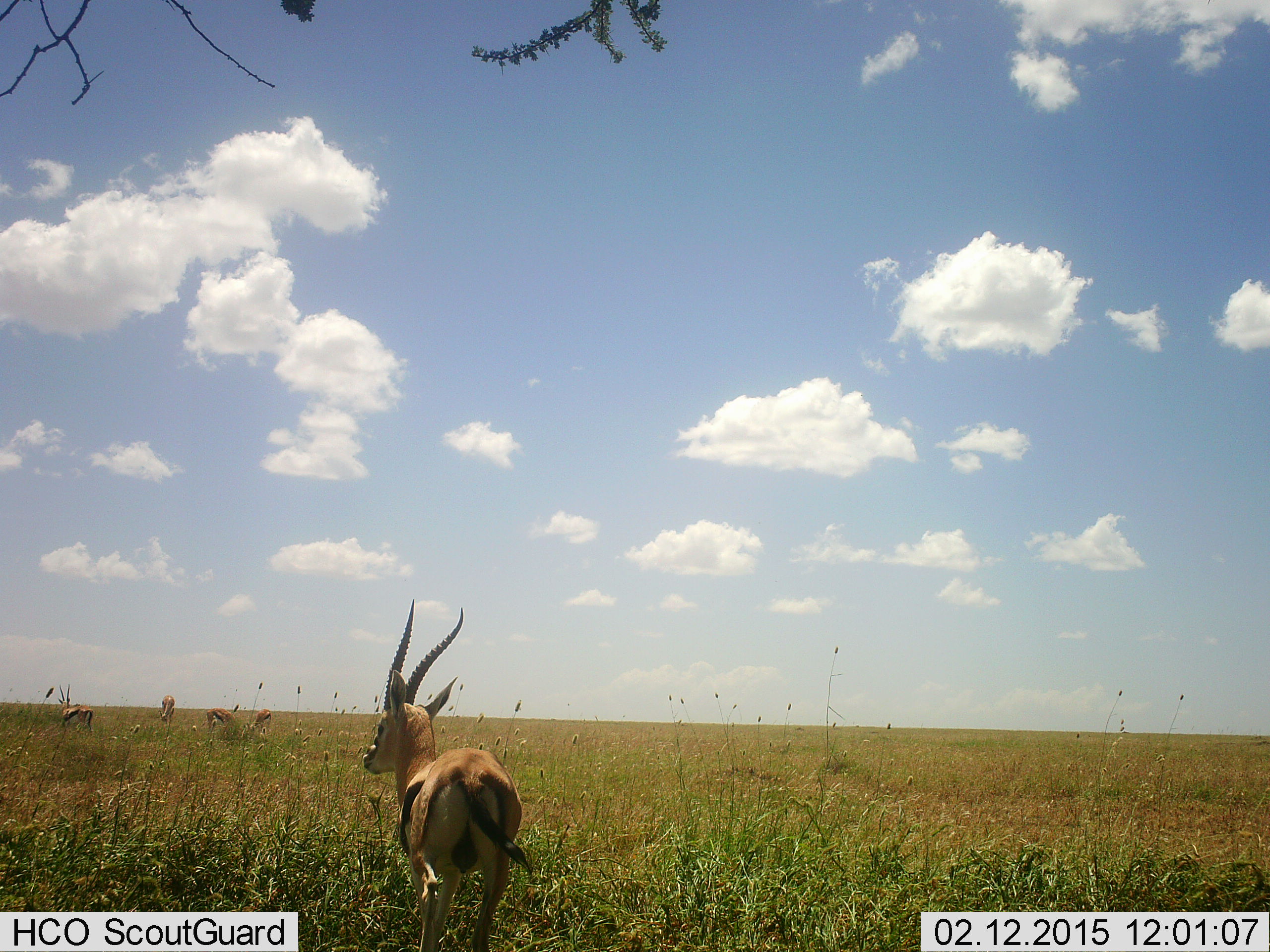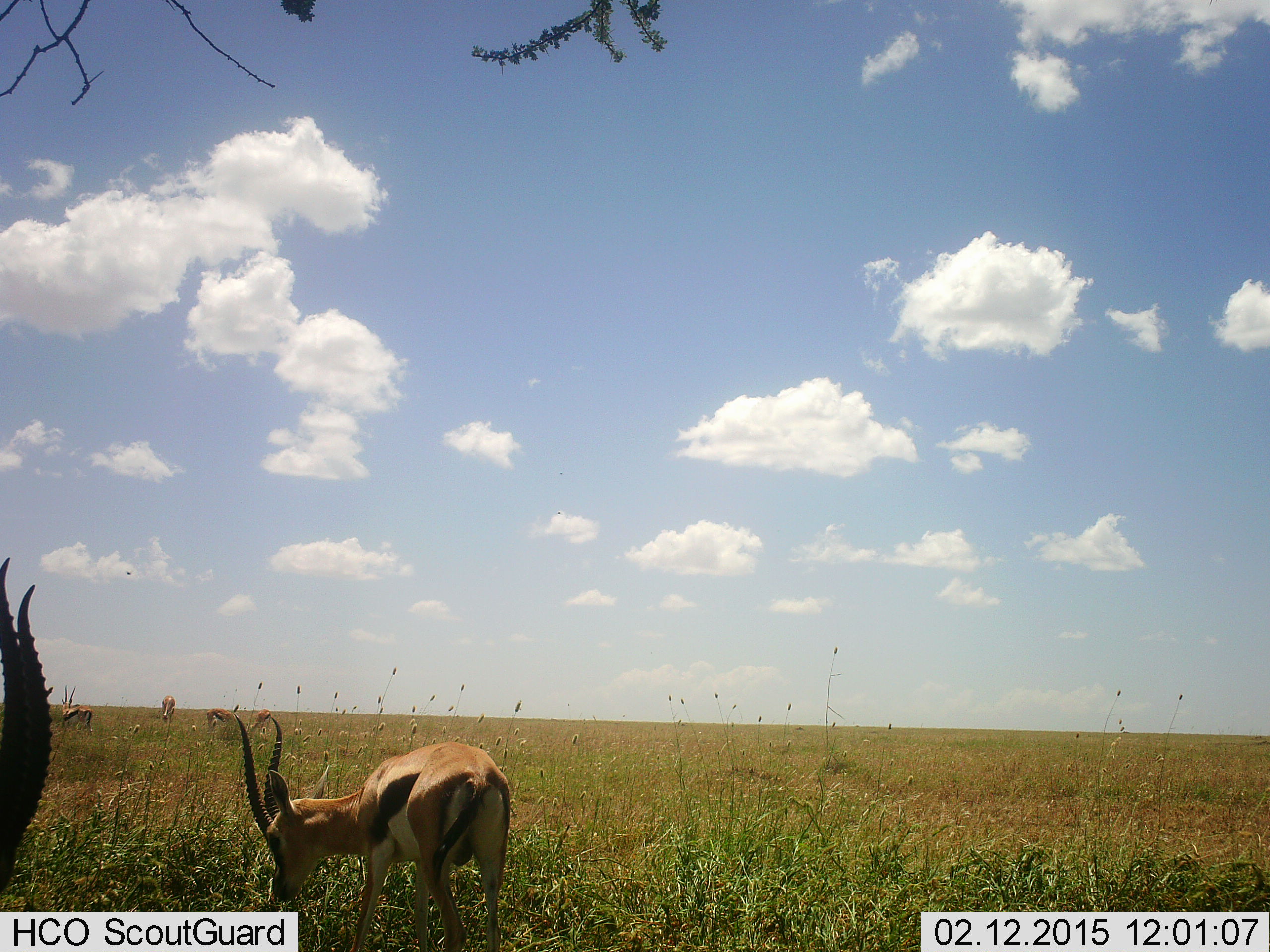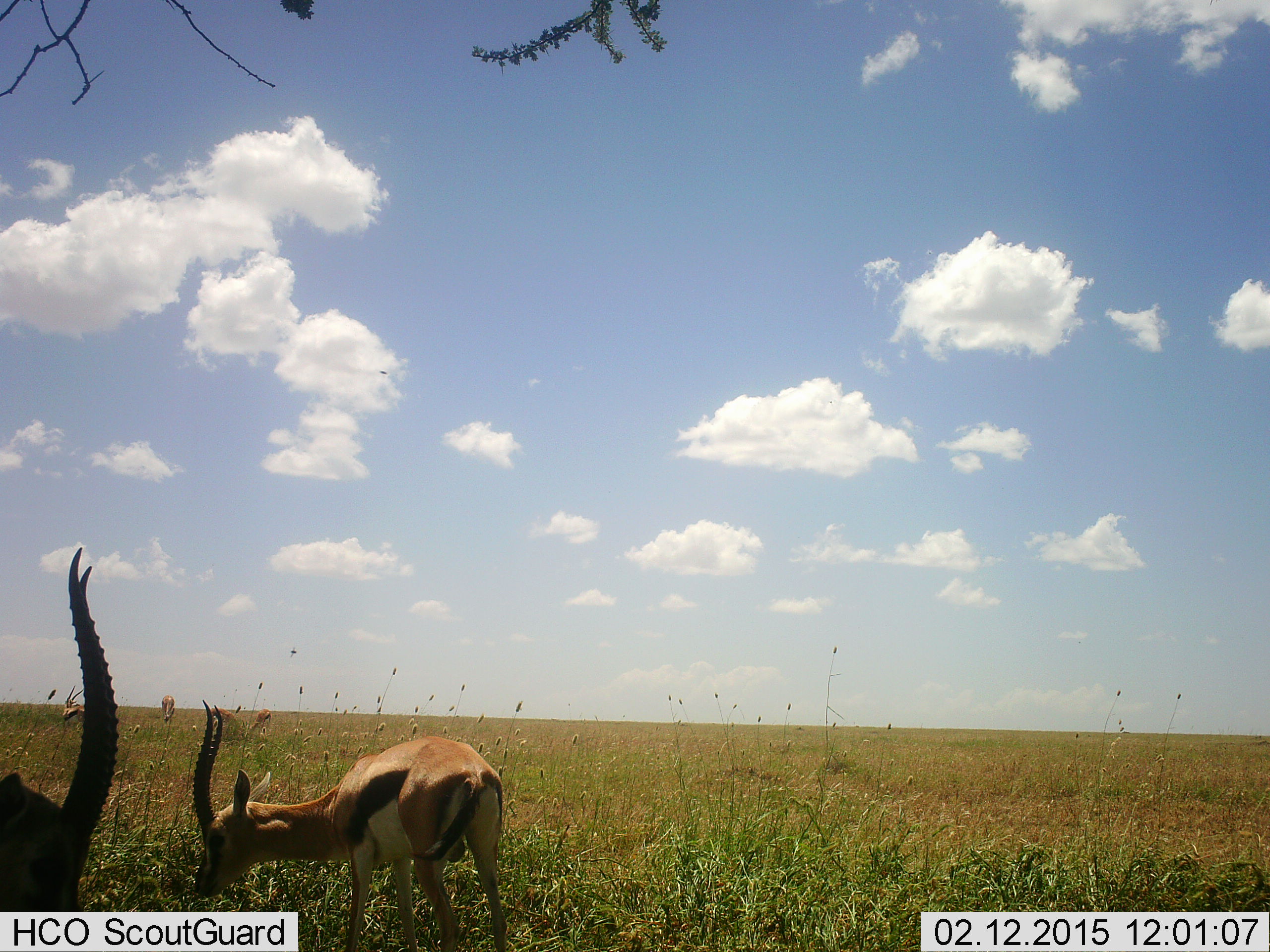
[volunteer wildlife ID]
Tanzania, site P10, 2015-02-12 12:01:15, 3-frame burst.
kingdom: Animalia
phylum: Chordata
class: Mammalia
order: Artiodactyla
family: Bovidae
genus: Eudorcas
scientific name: Eudorcas thomsonii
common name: thomson's gazelle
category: gazellethomsons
Gazellethomsons (thomson's gazelle) (Eudorcas thomsonii), count 6. Behavior (volunteer vote fractions): standing 50%, resting 0%, moving 0%, interacting 0%. Young present (vote fraction): 0%. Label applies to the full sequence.